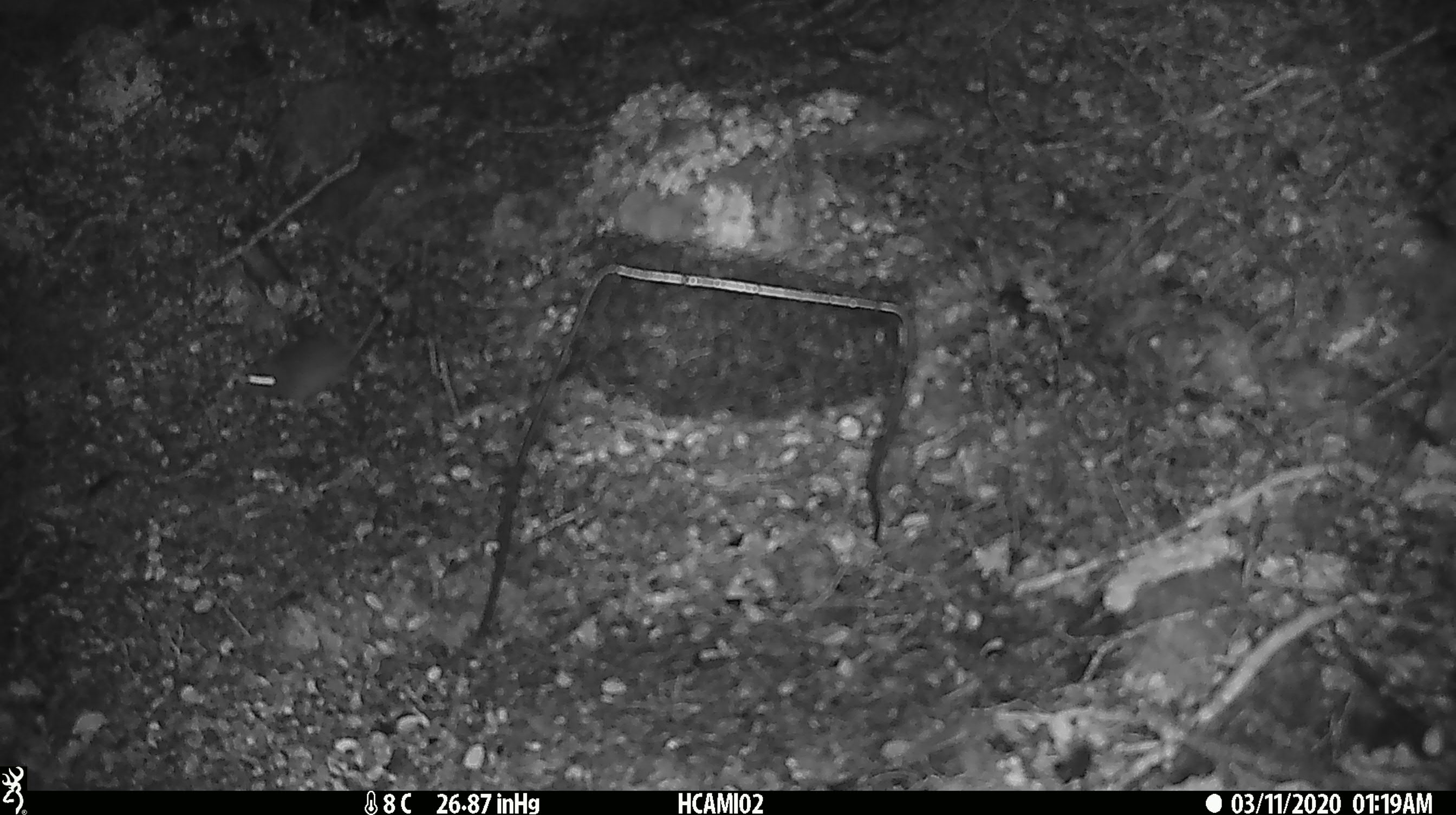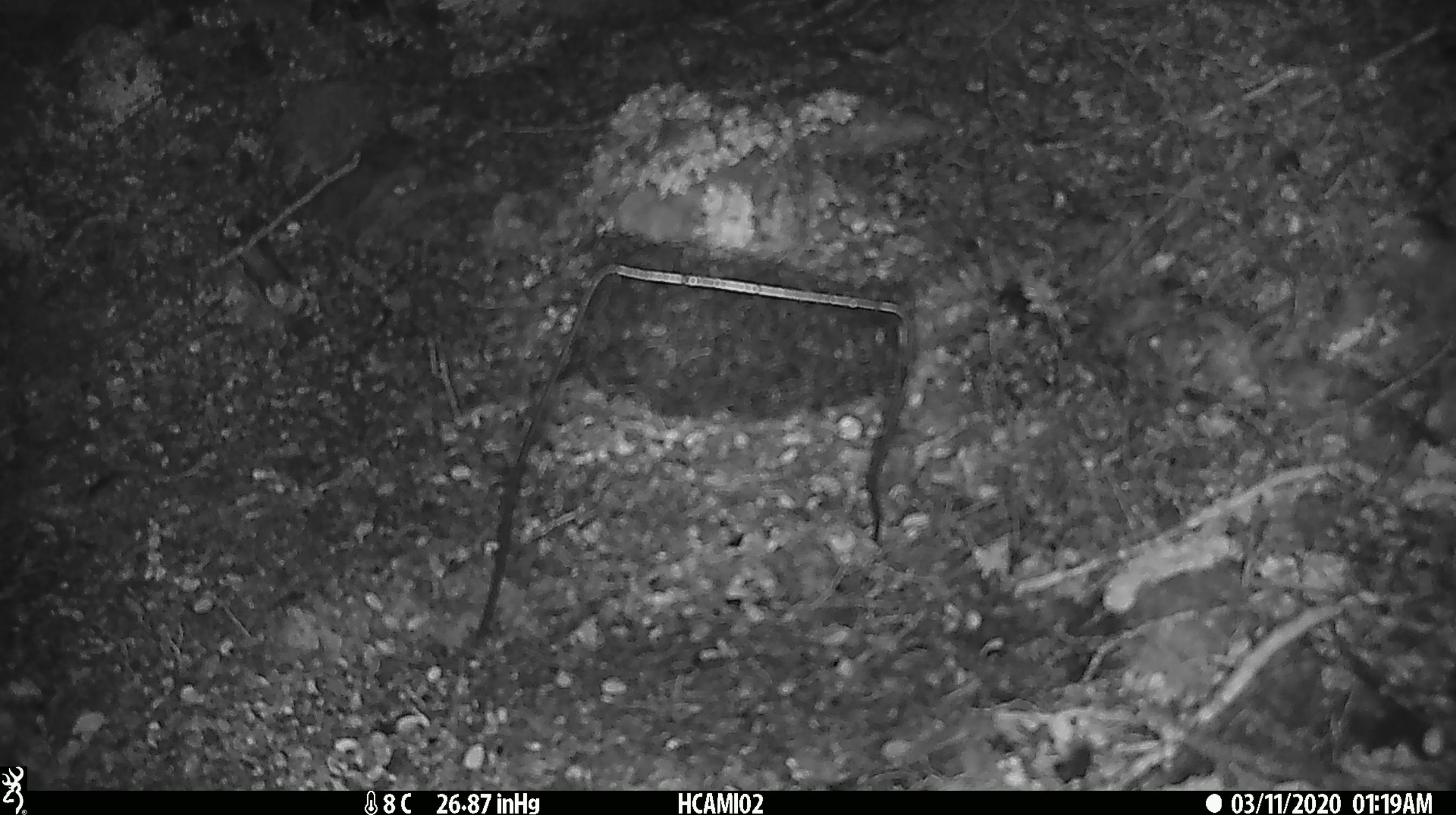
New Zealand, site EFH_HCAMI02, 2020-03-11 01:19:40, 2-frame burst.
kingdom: Animalia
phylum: Chordata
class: Mammalia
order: Rodentia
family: Muridae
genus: Mus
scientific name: Mus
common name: mouse